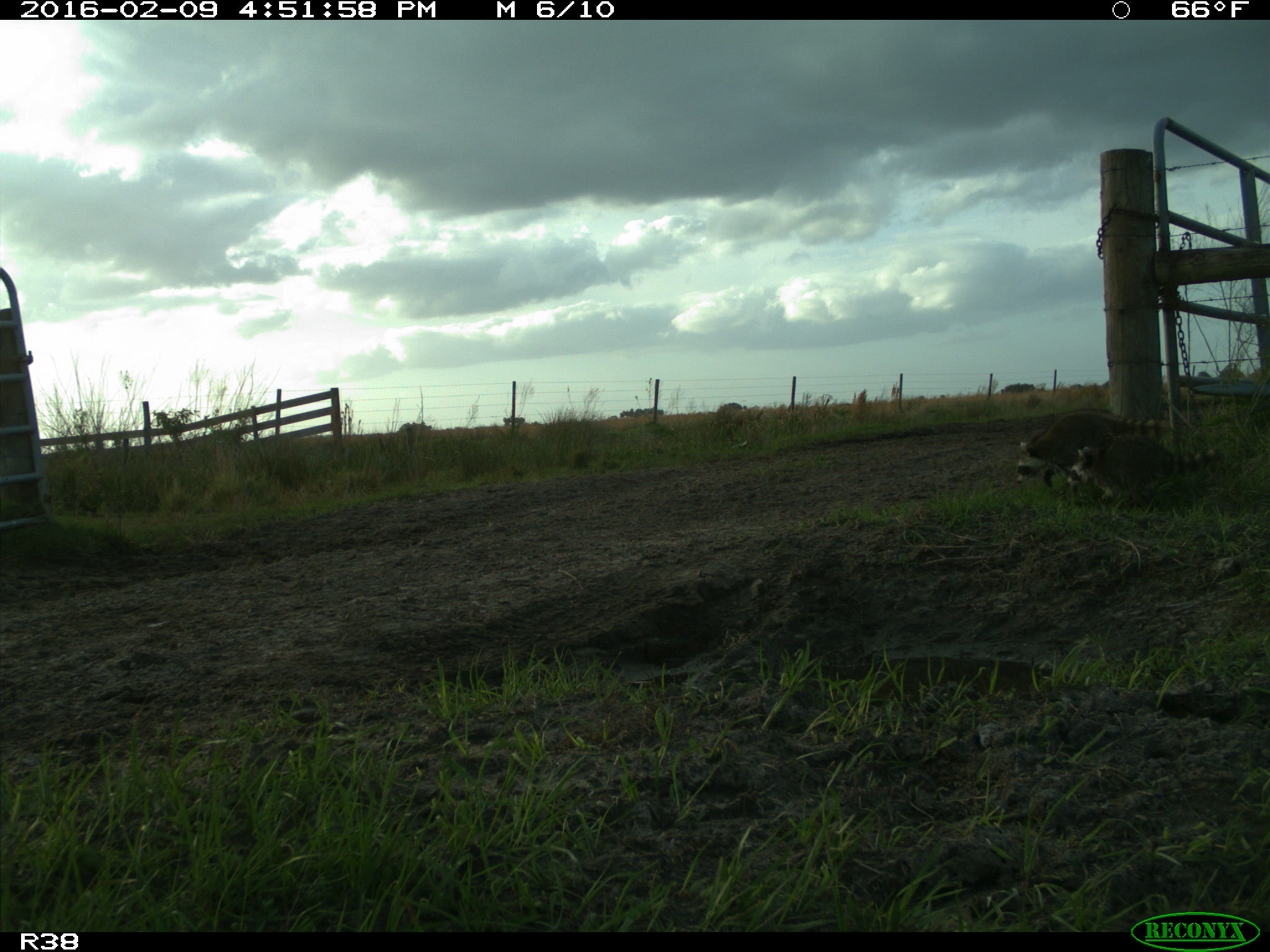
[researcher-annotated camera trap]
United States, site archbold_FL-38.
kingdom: Animalia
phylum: Chordata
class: Mammalia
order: Carnivora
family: Procyonidae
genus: Procyon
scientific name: Procyon lotor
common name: common raccoon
Procyon lotor (common raccoon).